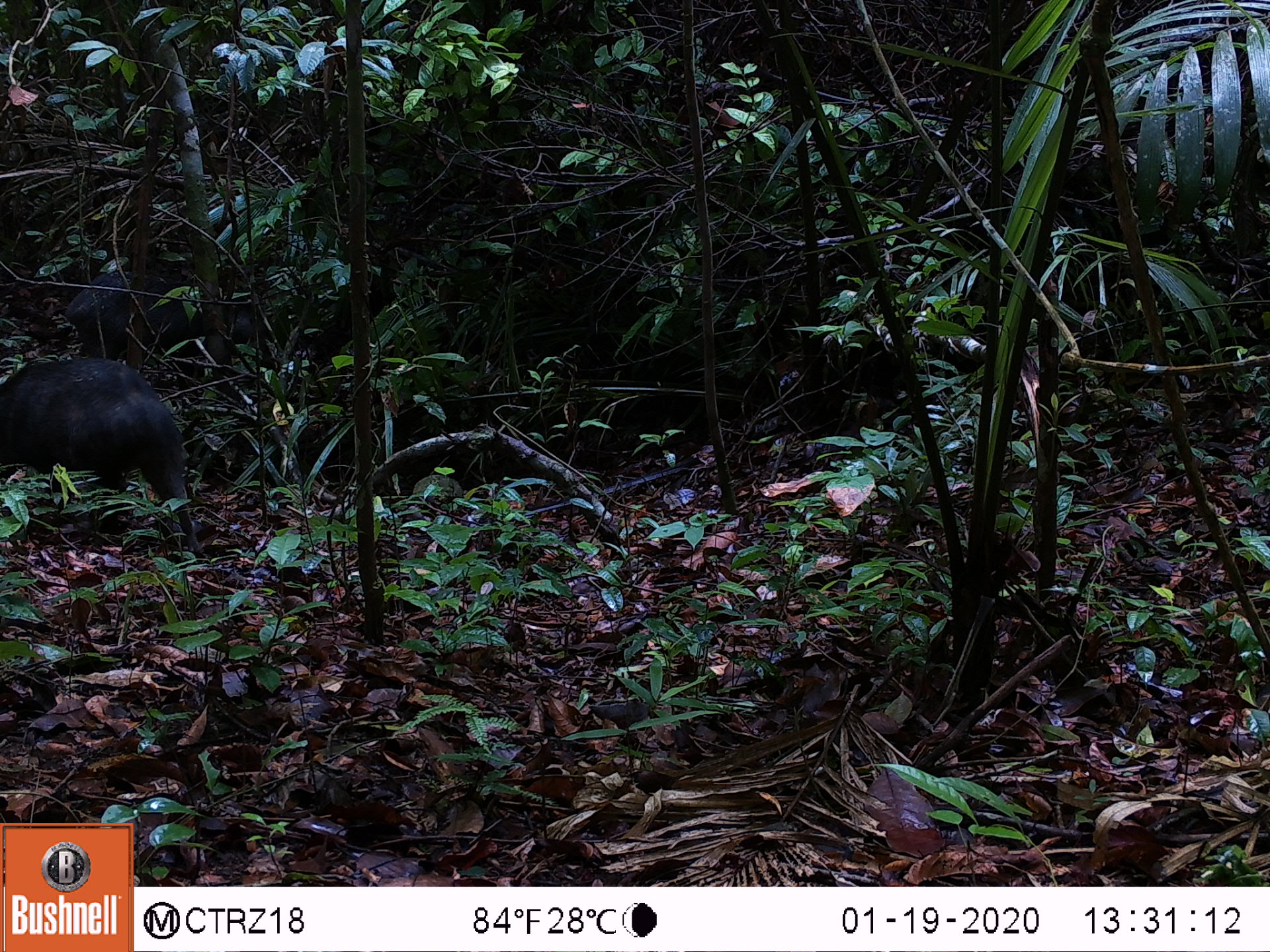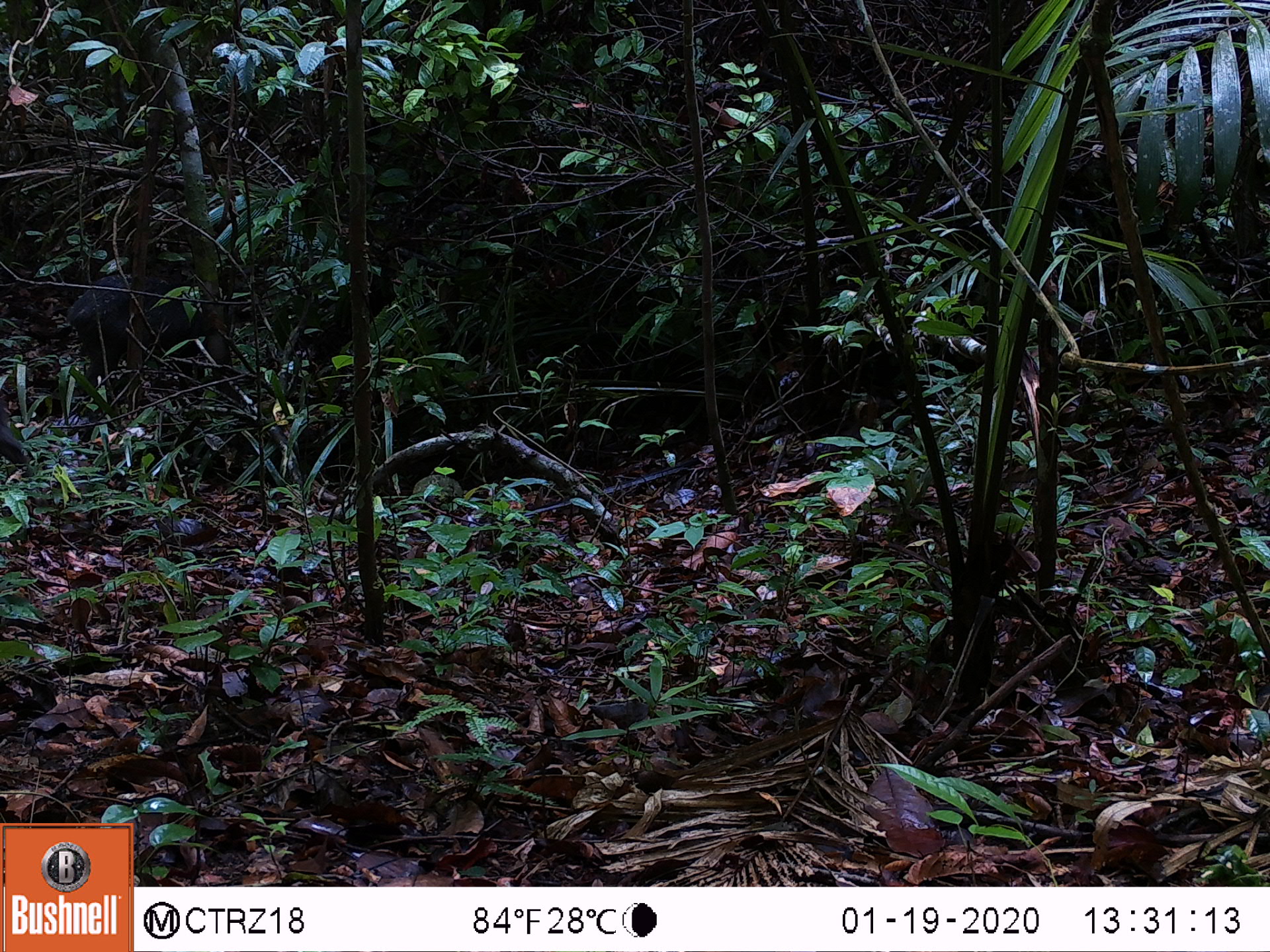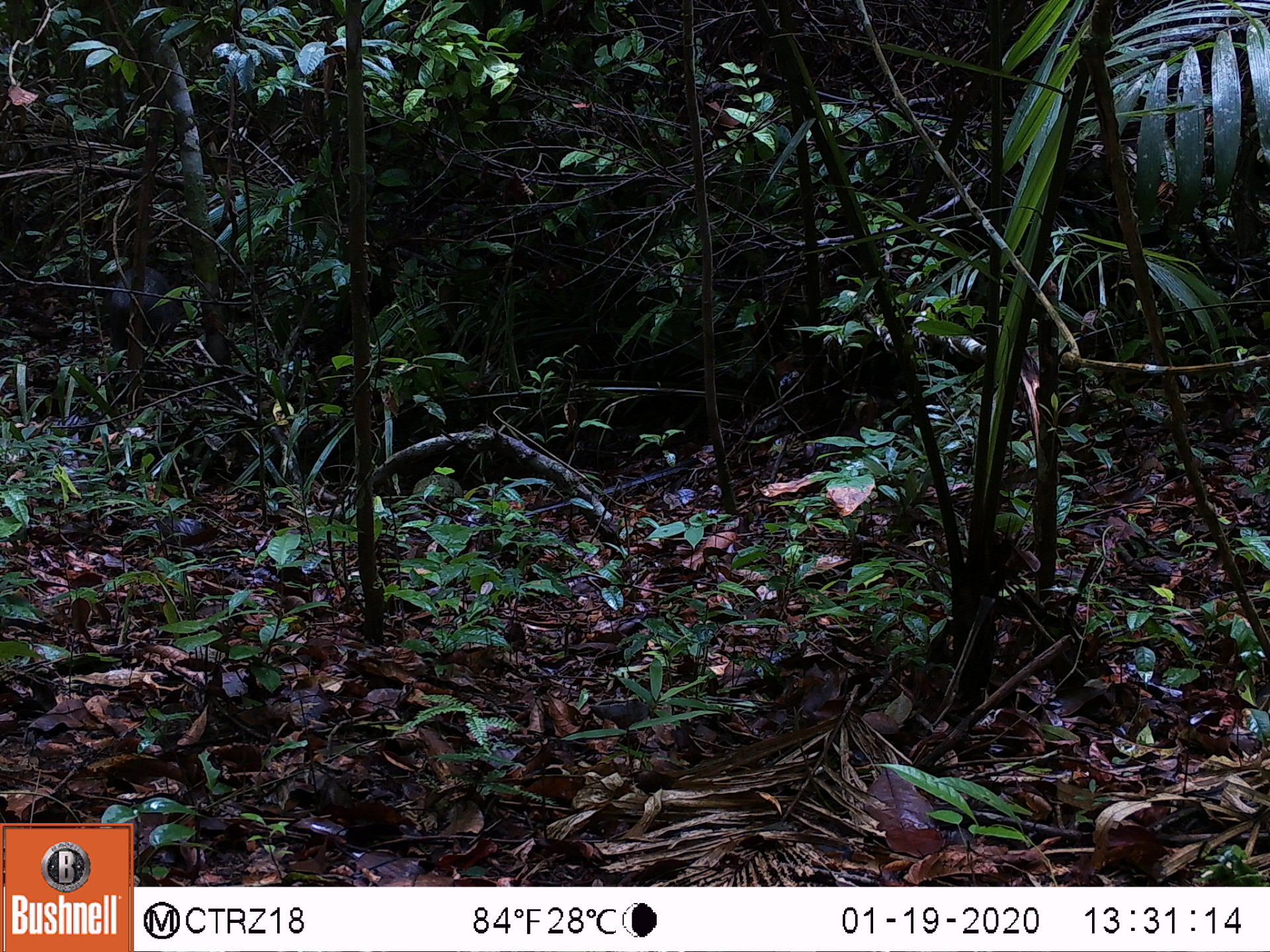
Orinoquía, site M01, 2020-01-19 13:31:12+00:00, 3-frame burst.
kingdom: Animalia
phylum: Chordata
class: Mammalia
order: Artiodactyla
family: Tayassuidae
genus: Pecari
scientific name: Pecari tajacu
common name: collared peccary